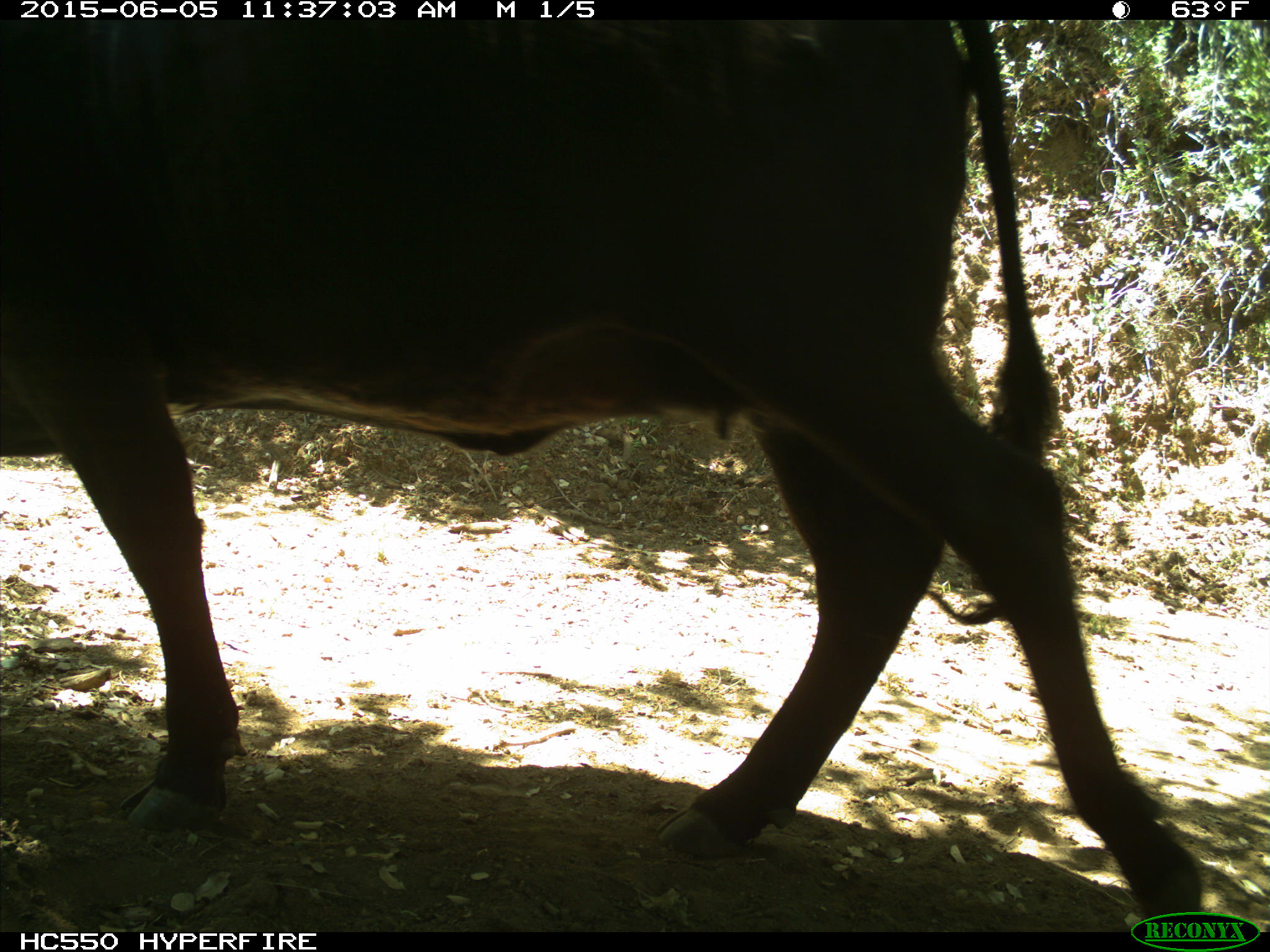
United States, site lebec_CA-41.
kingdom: Animalia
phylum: Chordata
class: Mammalia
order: Artiodactyla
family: Bovidae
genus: Bos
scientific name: Bos taurus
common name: domestic cow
Bos taurus (domestic cow).